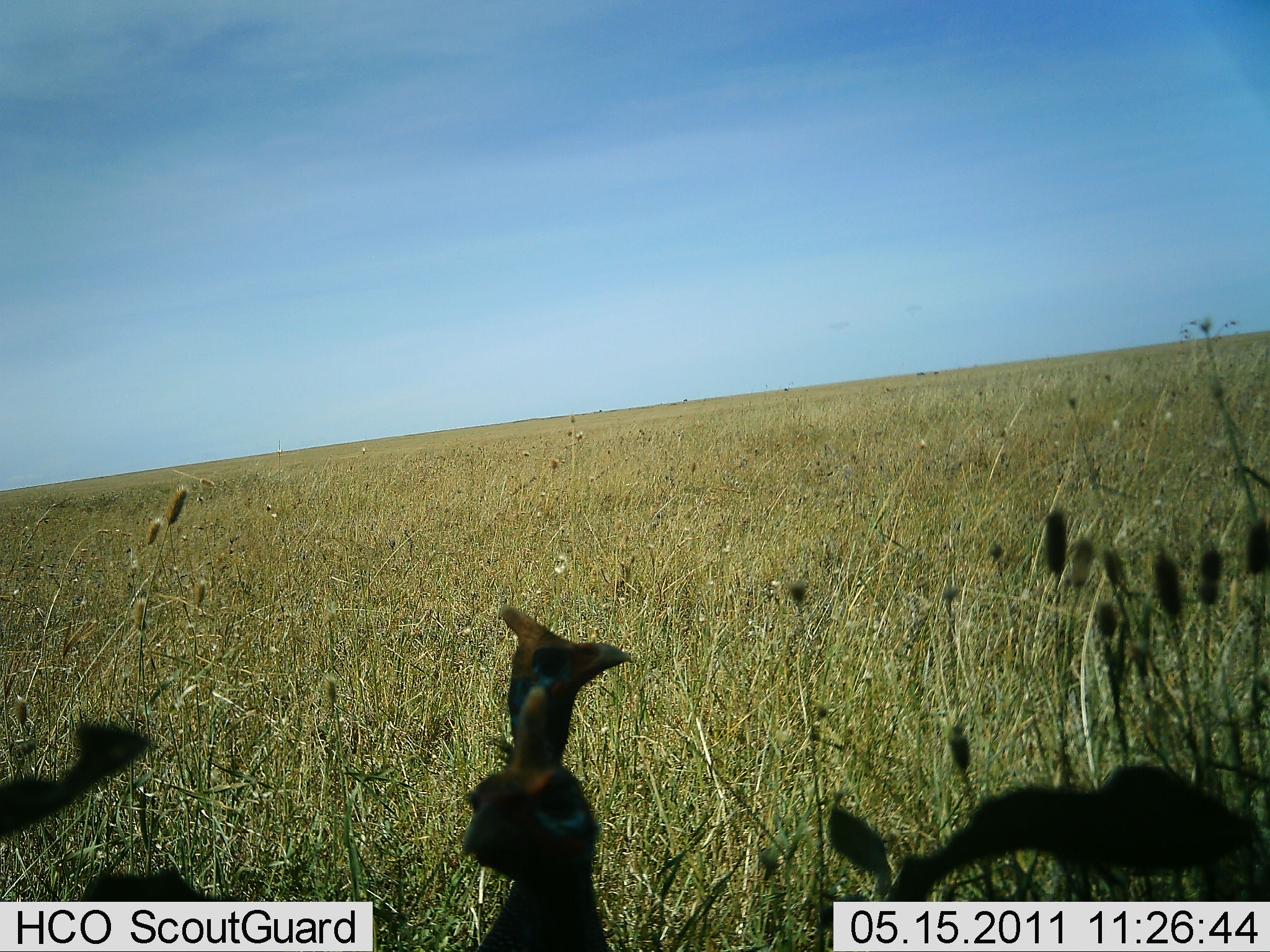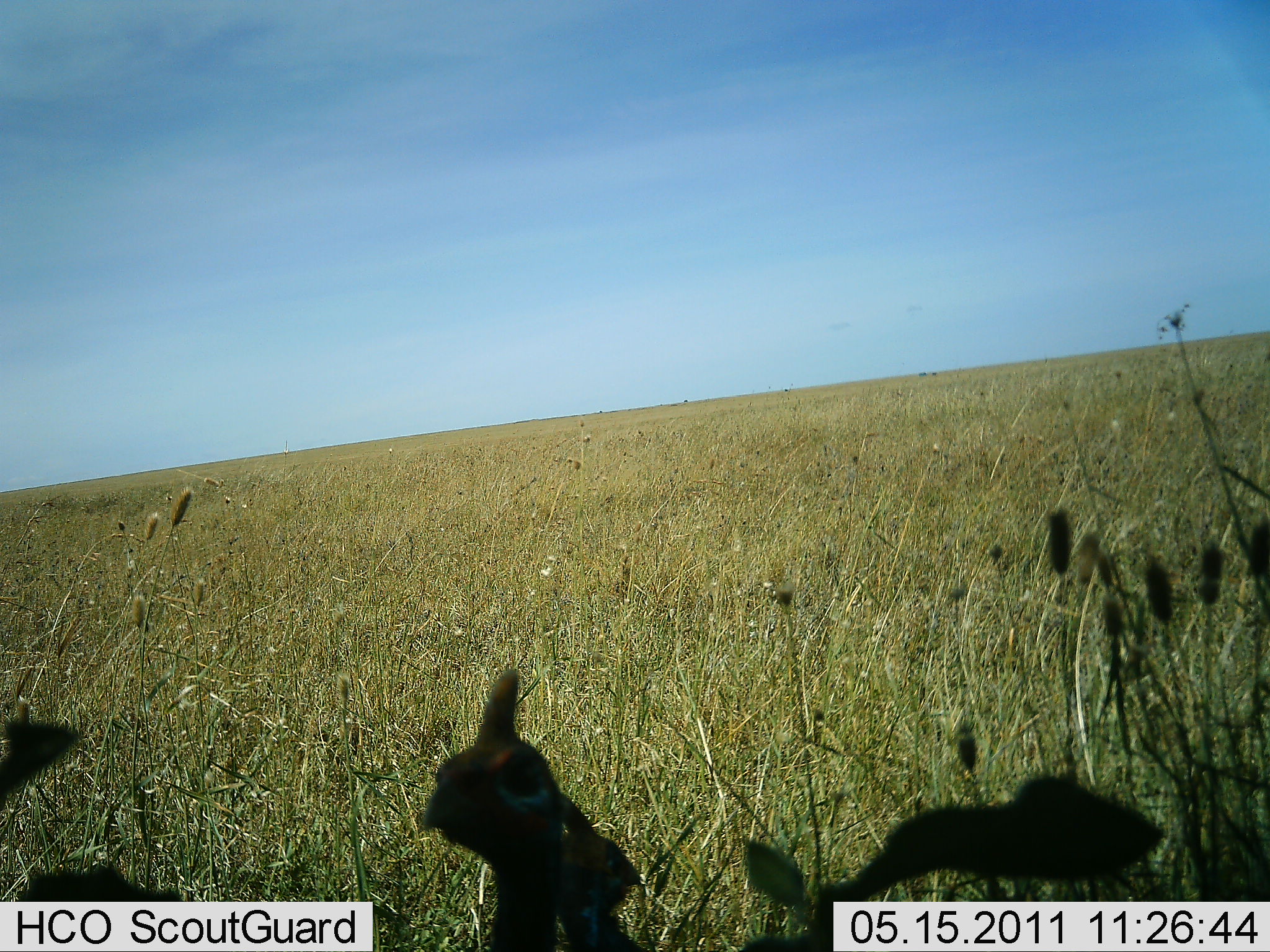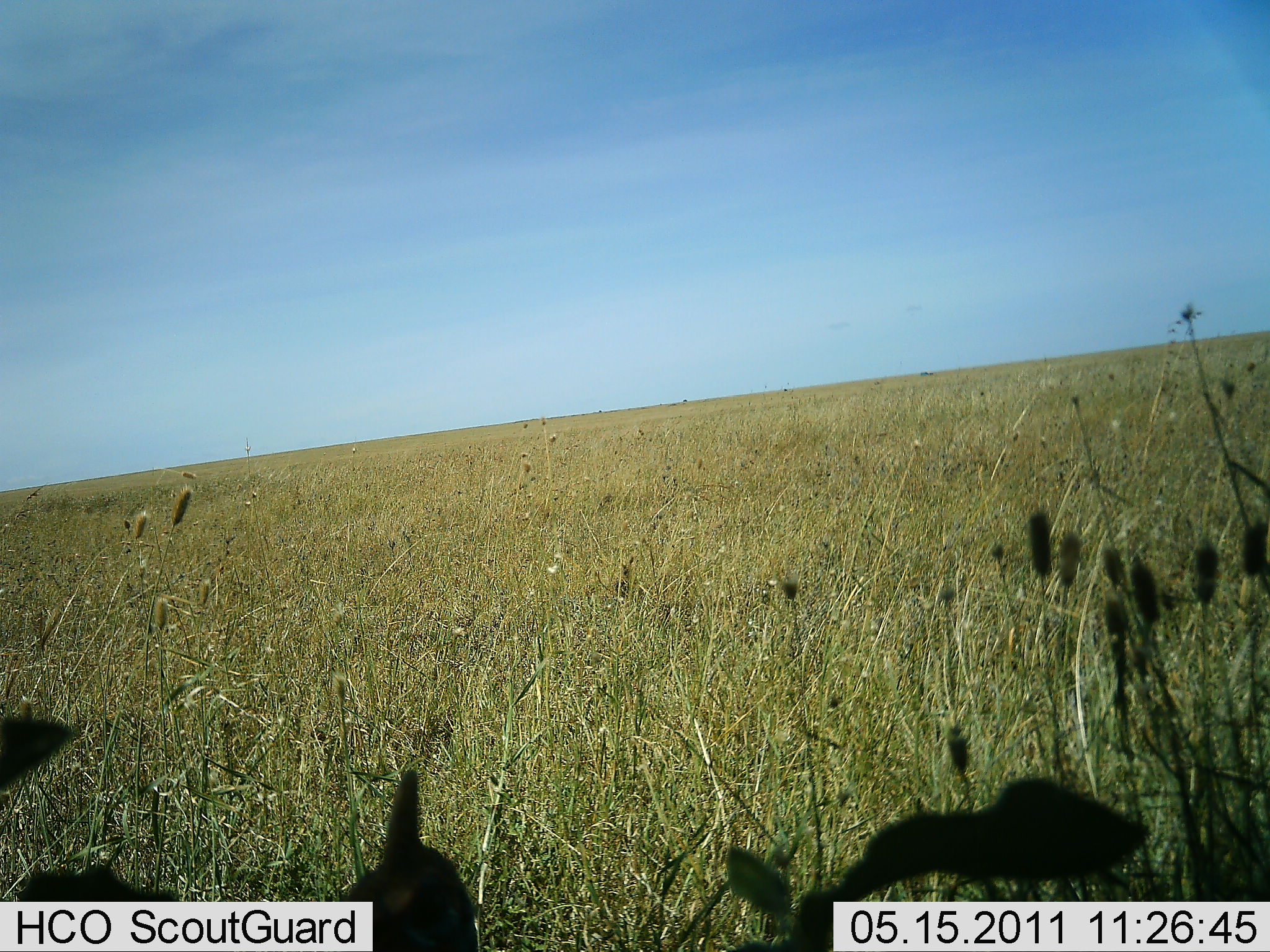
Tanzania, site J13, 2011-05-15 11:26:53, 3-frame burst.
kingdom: Animalia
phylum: Chordata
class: Aves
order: Galliformes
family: Numididae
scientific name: Numididae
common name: guinea fowl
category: guineafowl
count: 2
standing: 60%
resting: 0%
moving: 10%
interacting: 20%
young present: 0%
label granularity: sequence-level